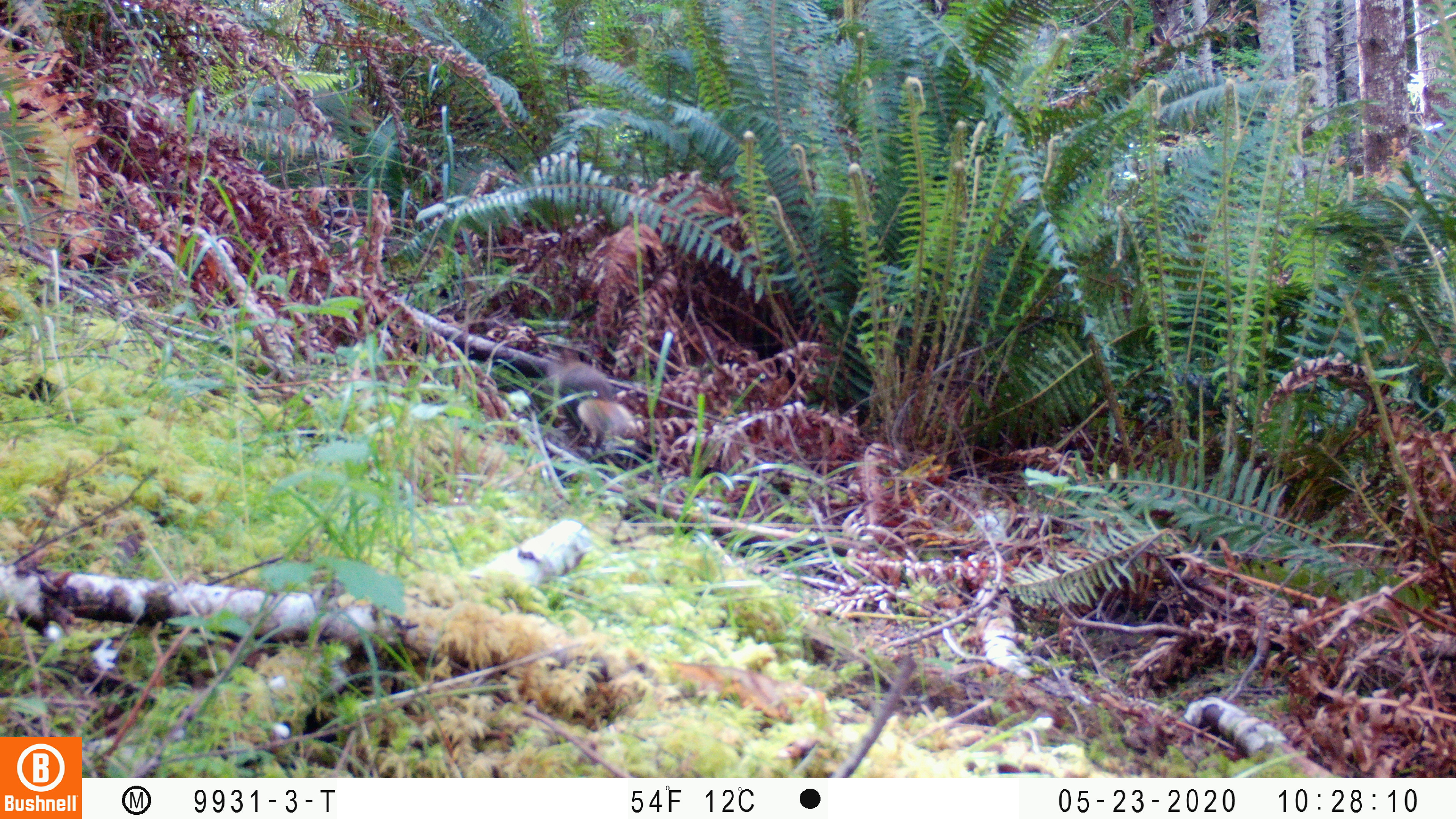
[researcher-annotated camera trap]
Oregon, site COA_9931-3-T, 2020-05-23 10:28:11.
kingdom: Animalia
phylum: Chordata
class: Mammalia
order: Rodentia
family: Sciuridae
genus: Tamiasciurus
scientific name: Tamiasciurus douglasii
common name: douglas squirrel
Douglas squirrel (Tamiasciurus douglasii).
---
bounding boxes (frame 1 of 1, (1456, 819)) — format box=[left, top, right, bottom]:
douglas squirrel: box=[531, 348, 646, 461]